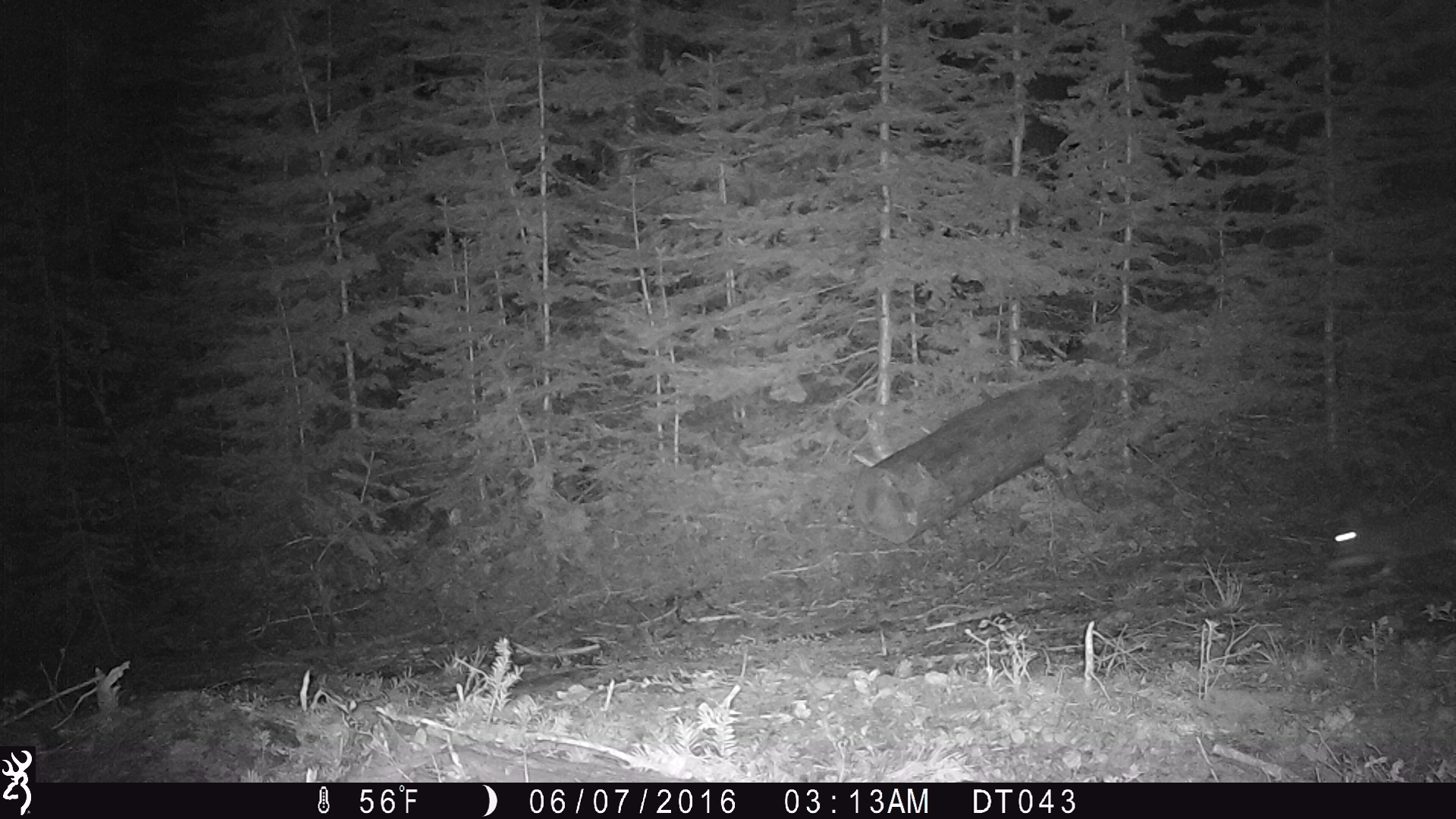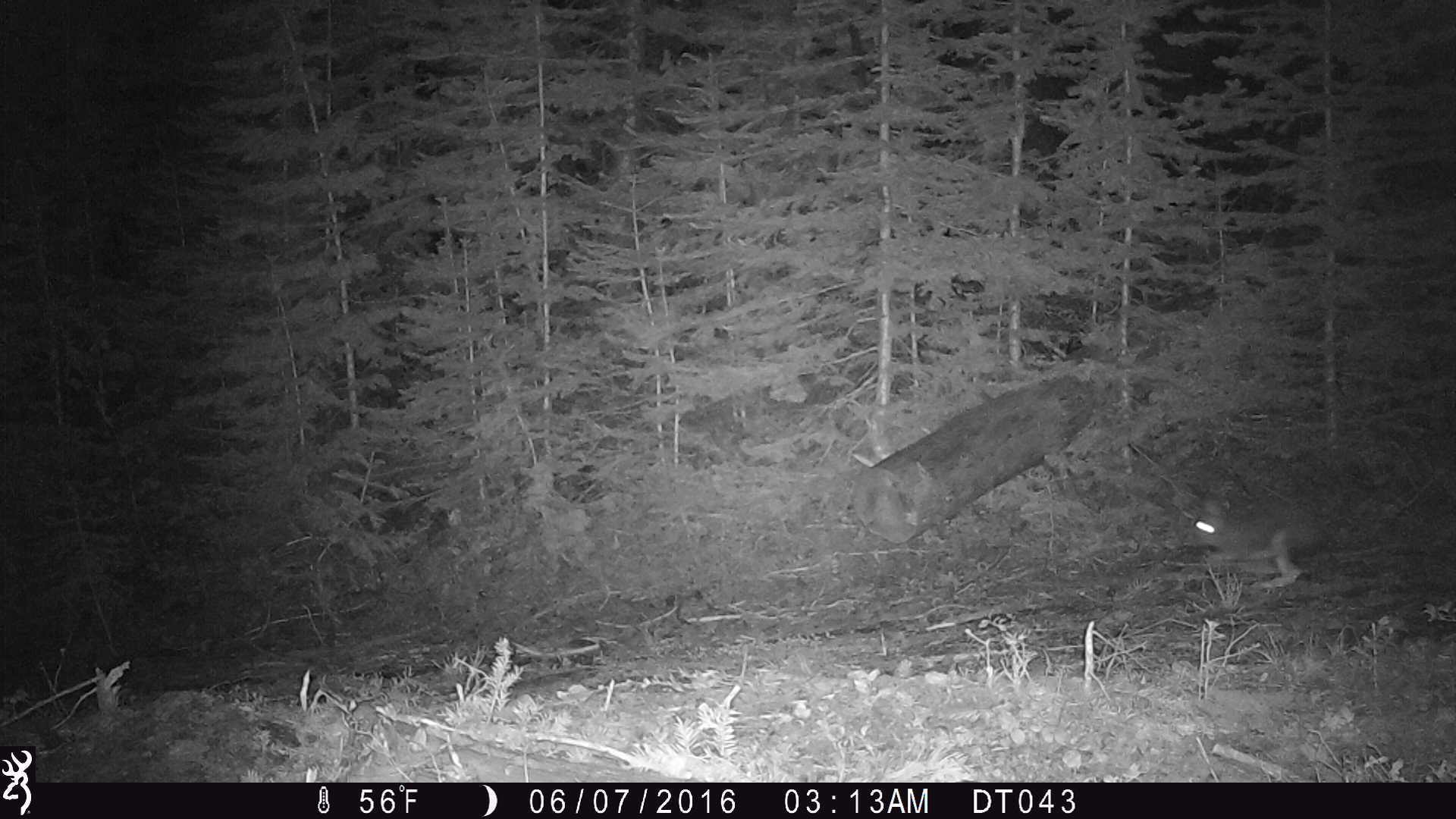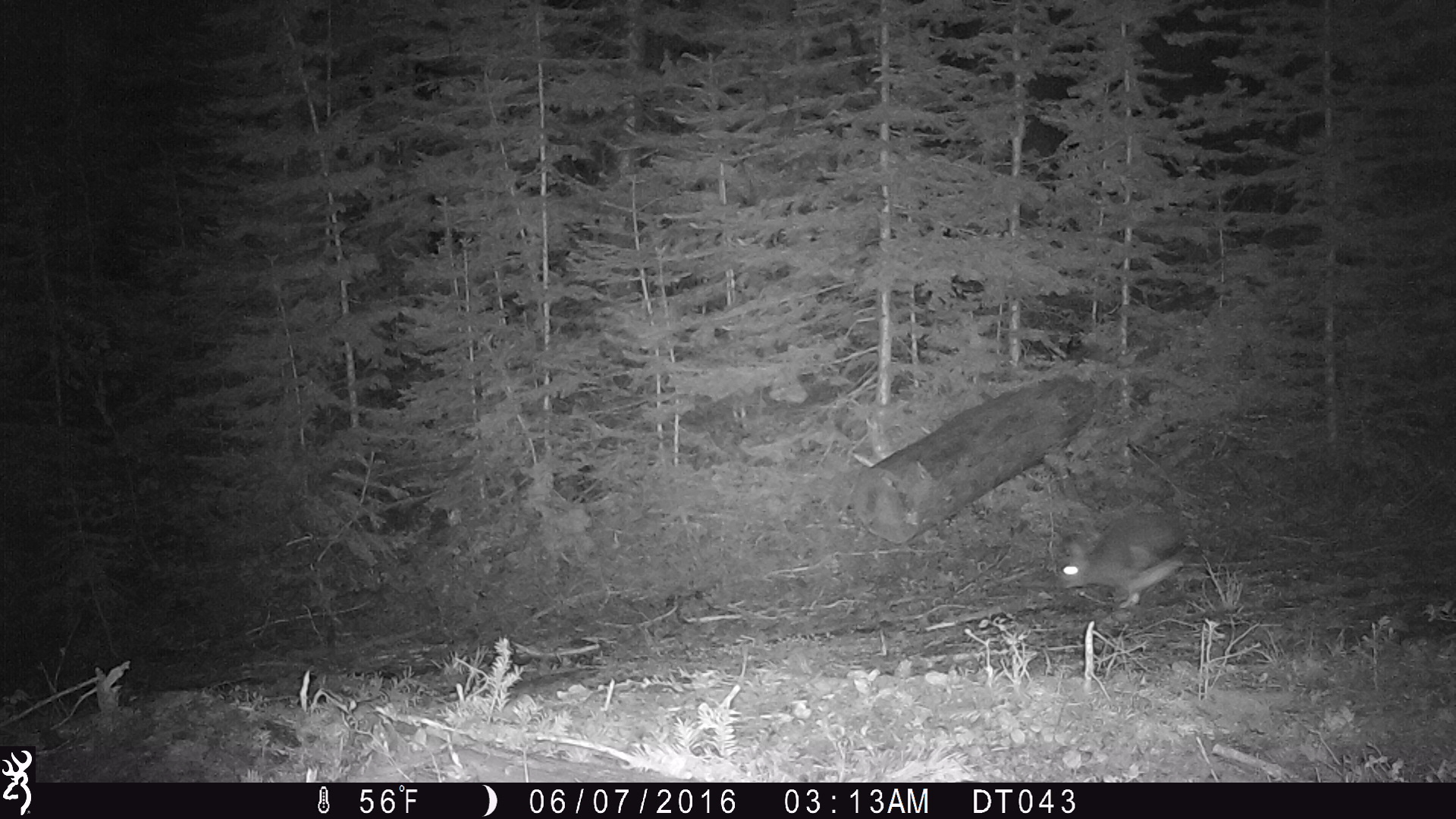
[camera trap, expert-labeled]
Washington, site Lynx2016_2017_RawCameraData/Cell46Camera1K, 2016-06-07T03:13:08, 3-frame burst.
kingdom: Animalia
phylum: Chordata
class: Mammalia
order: Lagomorpha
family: Leporidae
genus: Lepus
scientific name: Lepus americanus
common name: snowshoe hare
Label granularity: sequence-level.